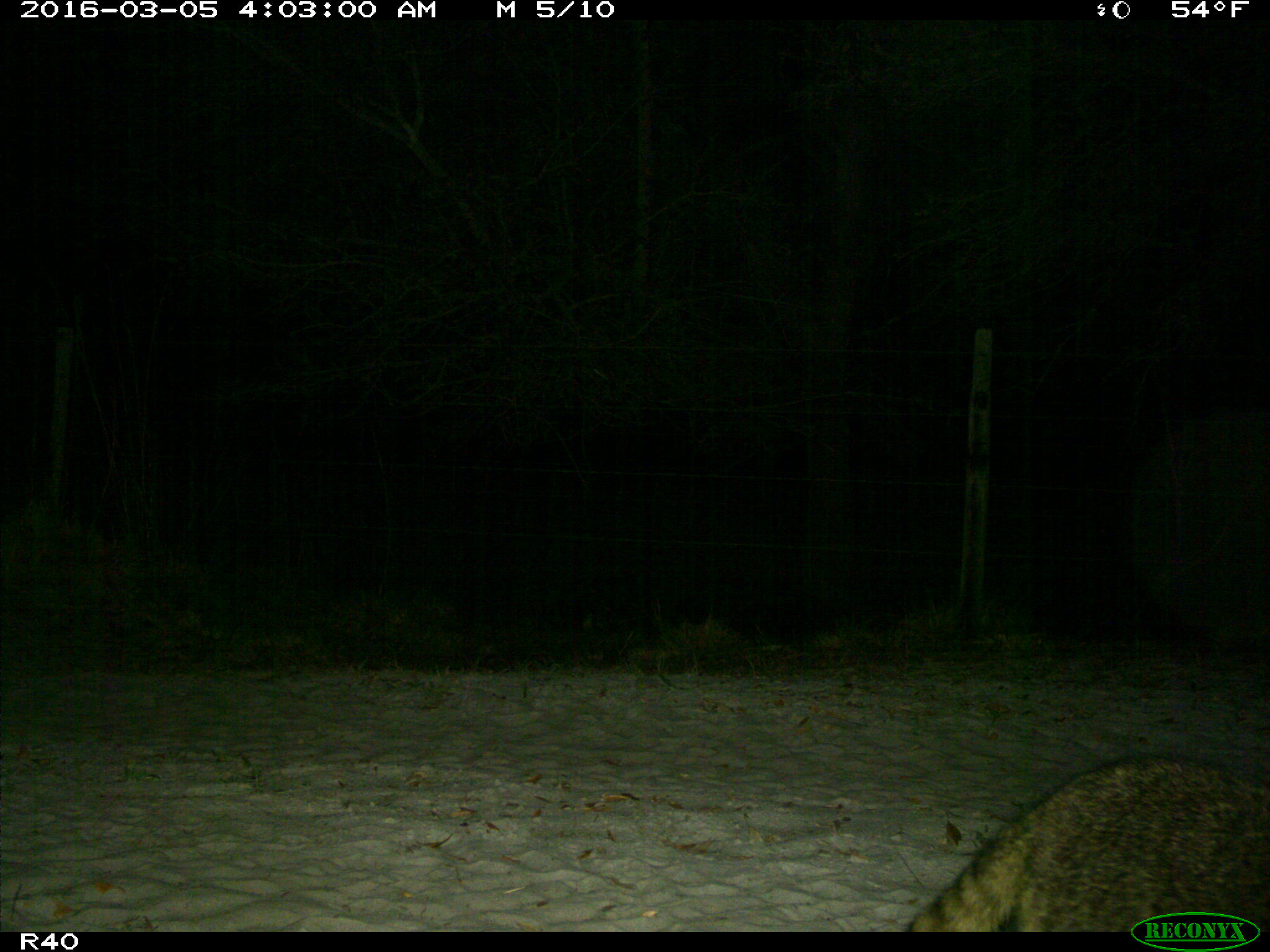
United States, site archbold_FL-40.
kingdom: Animalia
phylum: Chordata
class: Mammalia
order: Carnivora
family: Procyonidae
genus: Procyon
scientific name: Procyon lotor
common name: common raccoon